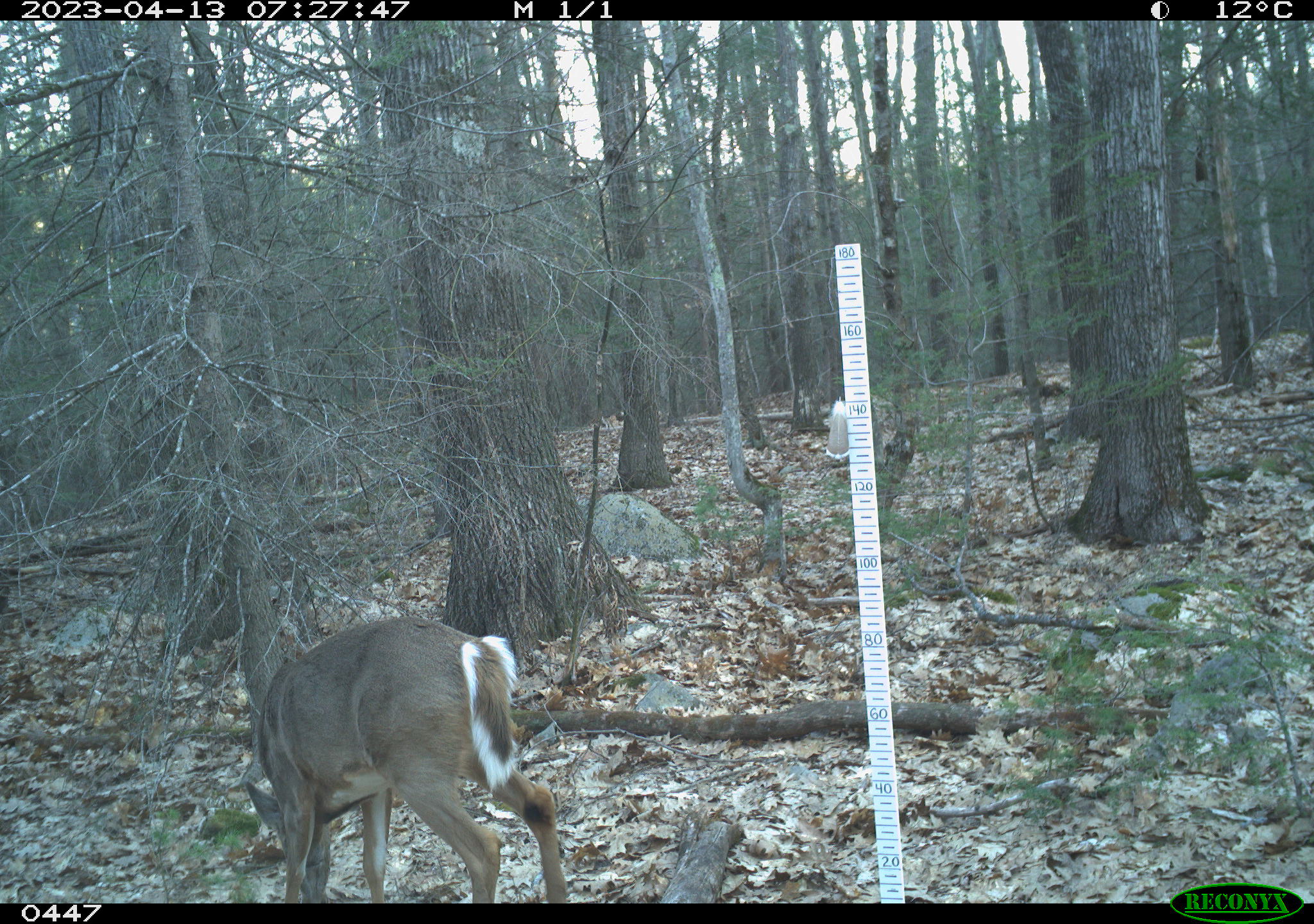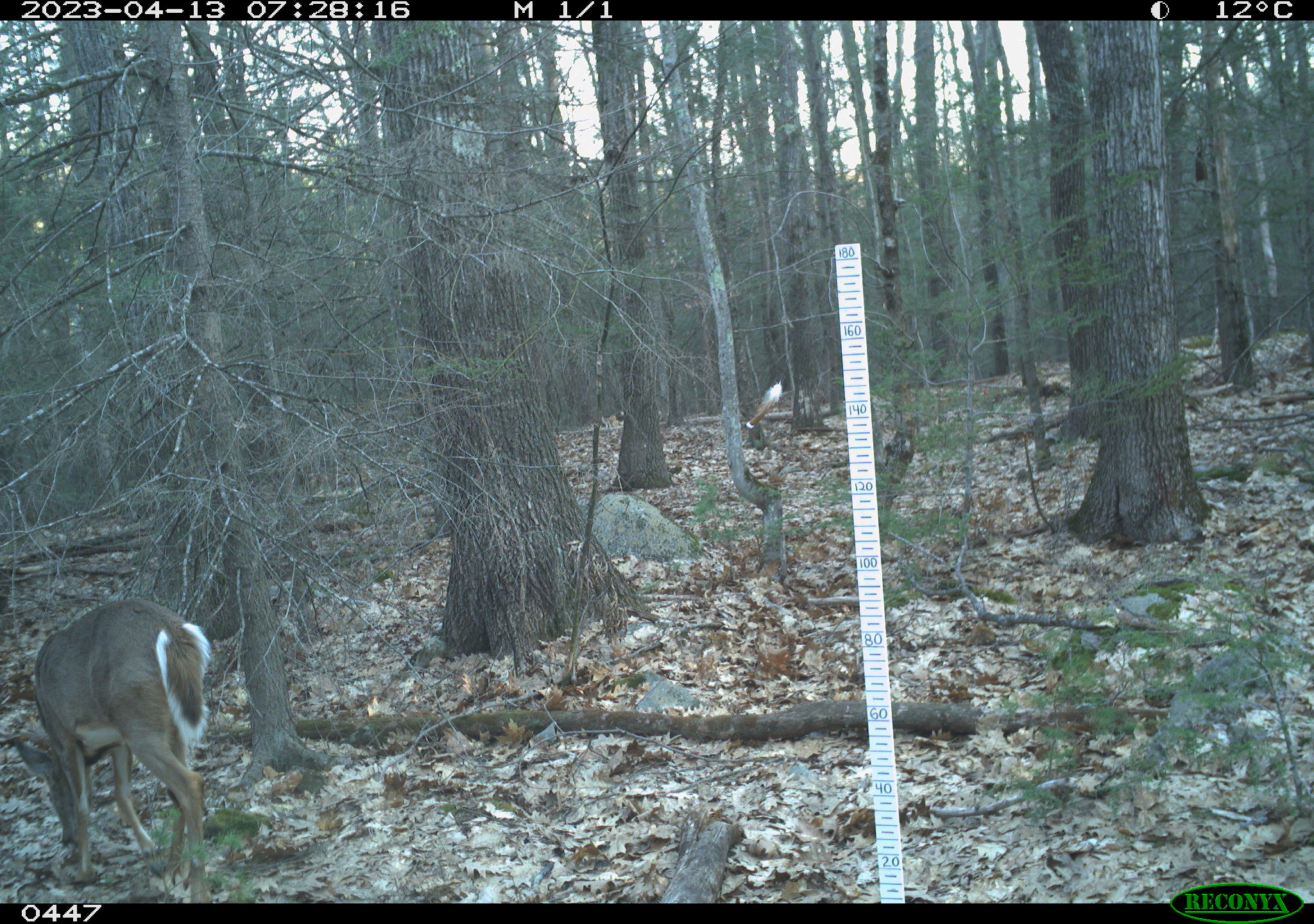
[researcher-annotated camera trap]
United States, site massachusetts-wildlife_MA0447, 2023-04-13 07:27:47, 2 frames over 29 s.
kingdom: Animalia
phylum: Chordata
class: Mammalia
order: Artiodactyla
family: Cervidae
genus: Odocoileus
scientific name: Odocoileus virginianus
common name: white-tailed deer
White-tailed deer (Odocoileus virginianus).